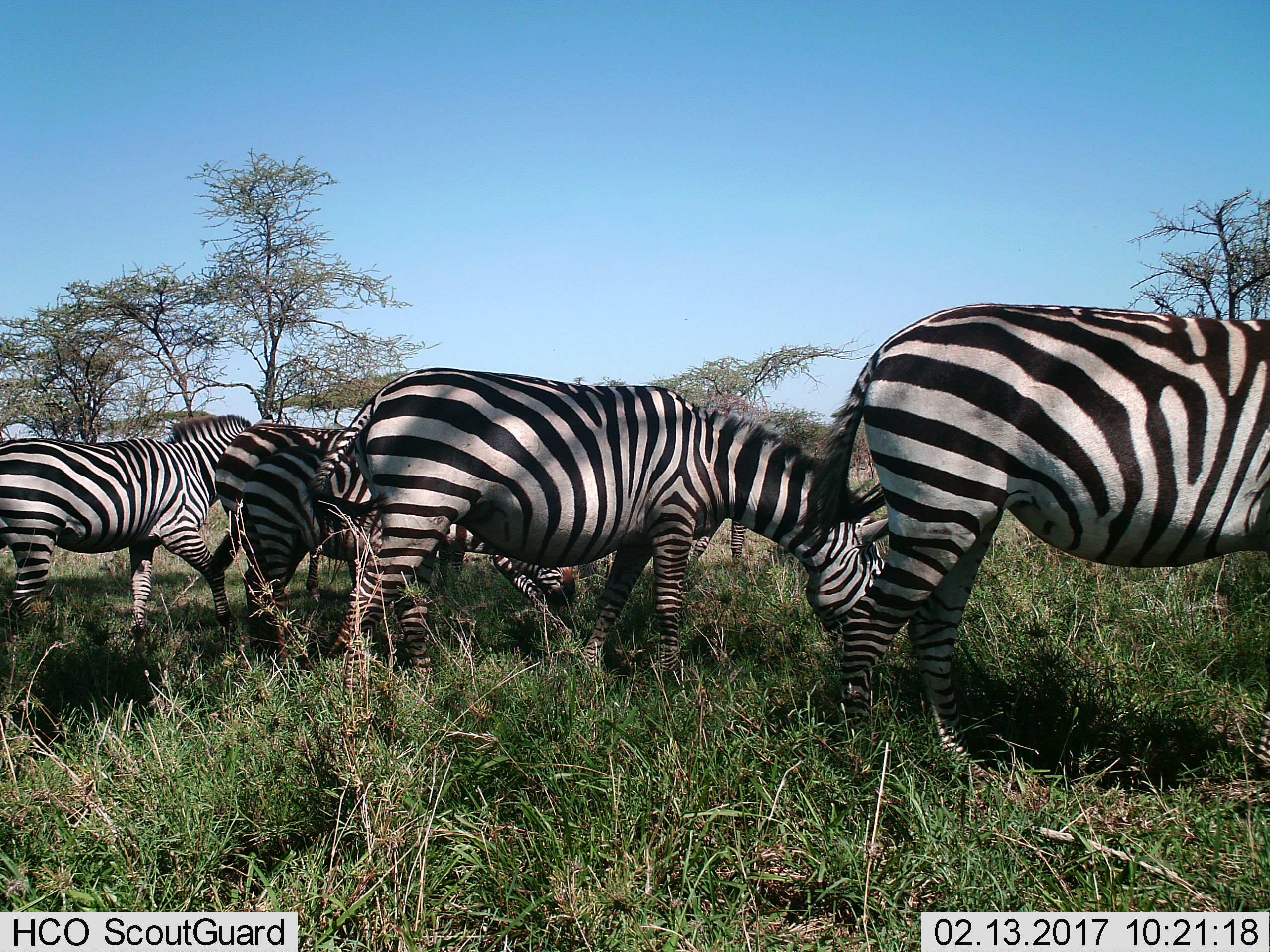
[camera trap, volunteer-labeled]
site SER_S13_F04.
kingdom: Animalia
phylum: Chordata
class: Mammalia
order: Perissodactyla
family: Equidae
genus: Equus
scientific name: Equus quagga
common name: plains zebra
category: zebraplains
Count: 6.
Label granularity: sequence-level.